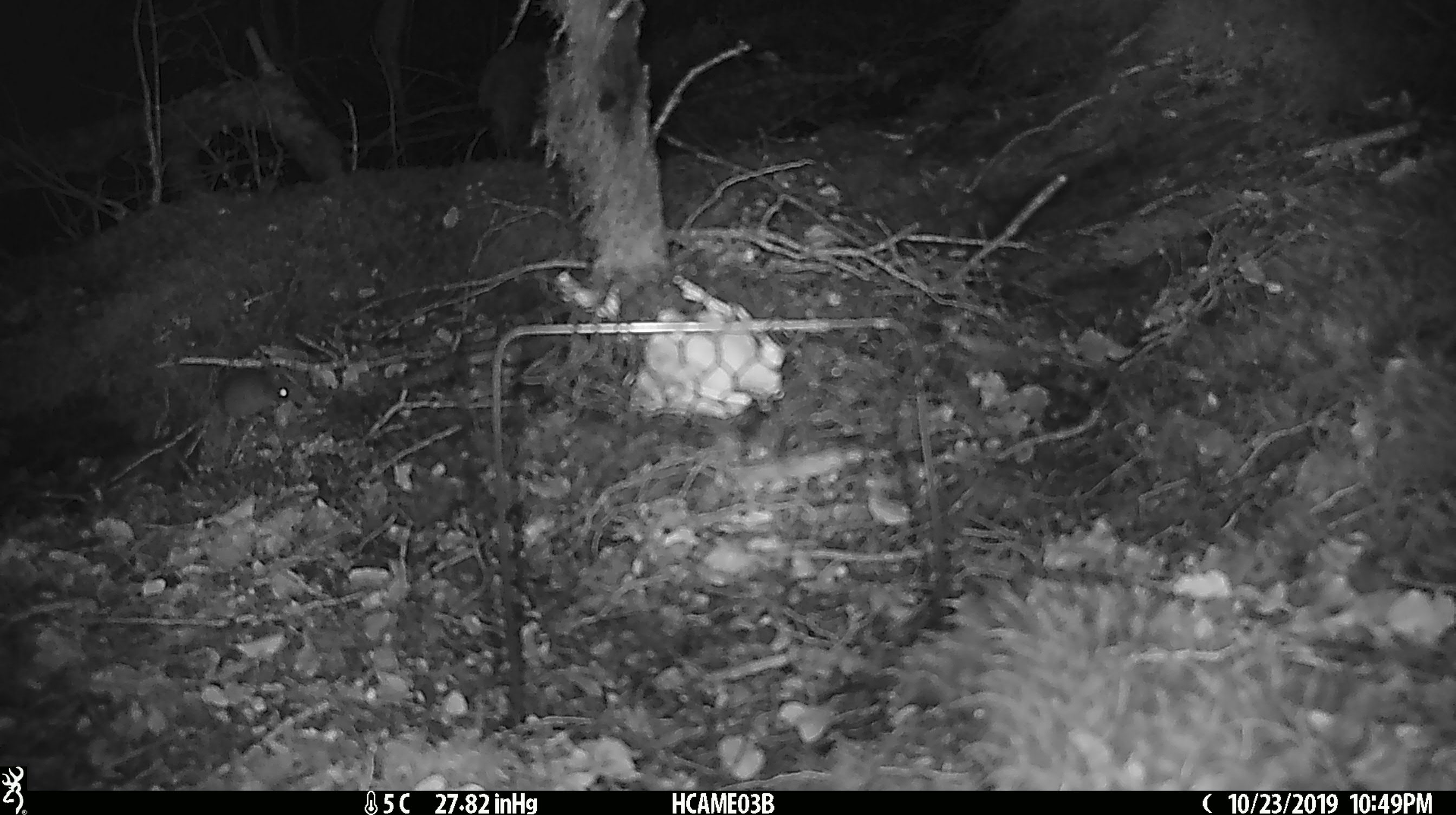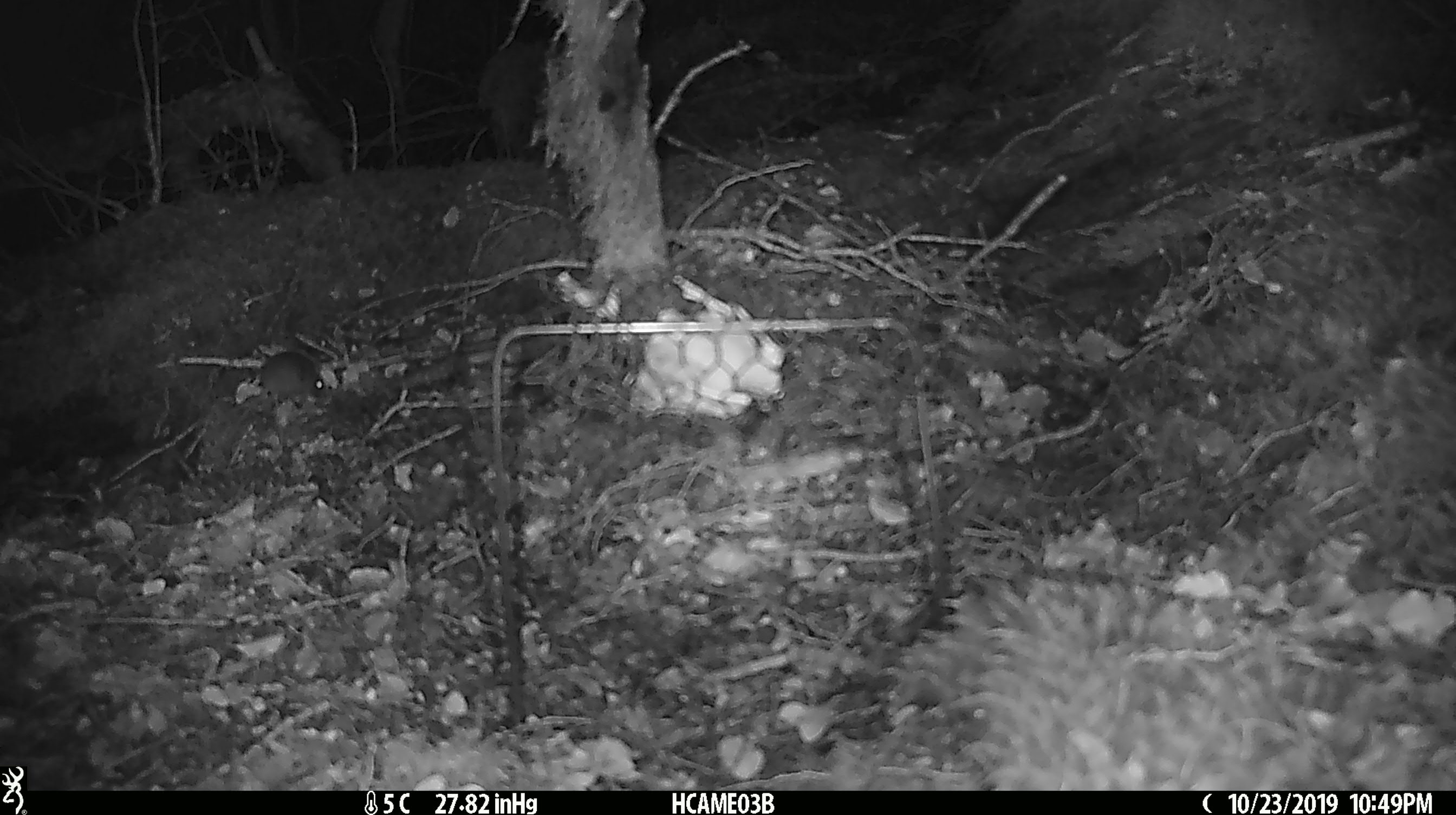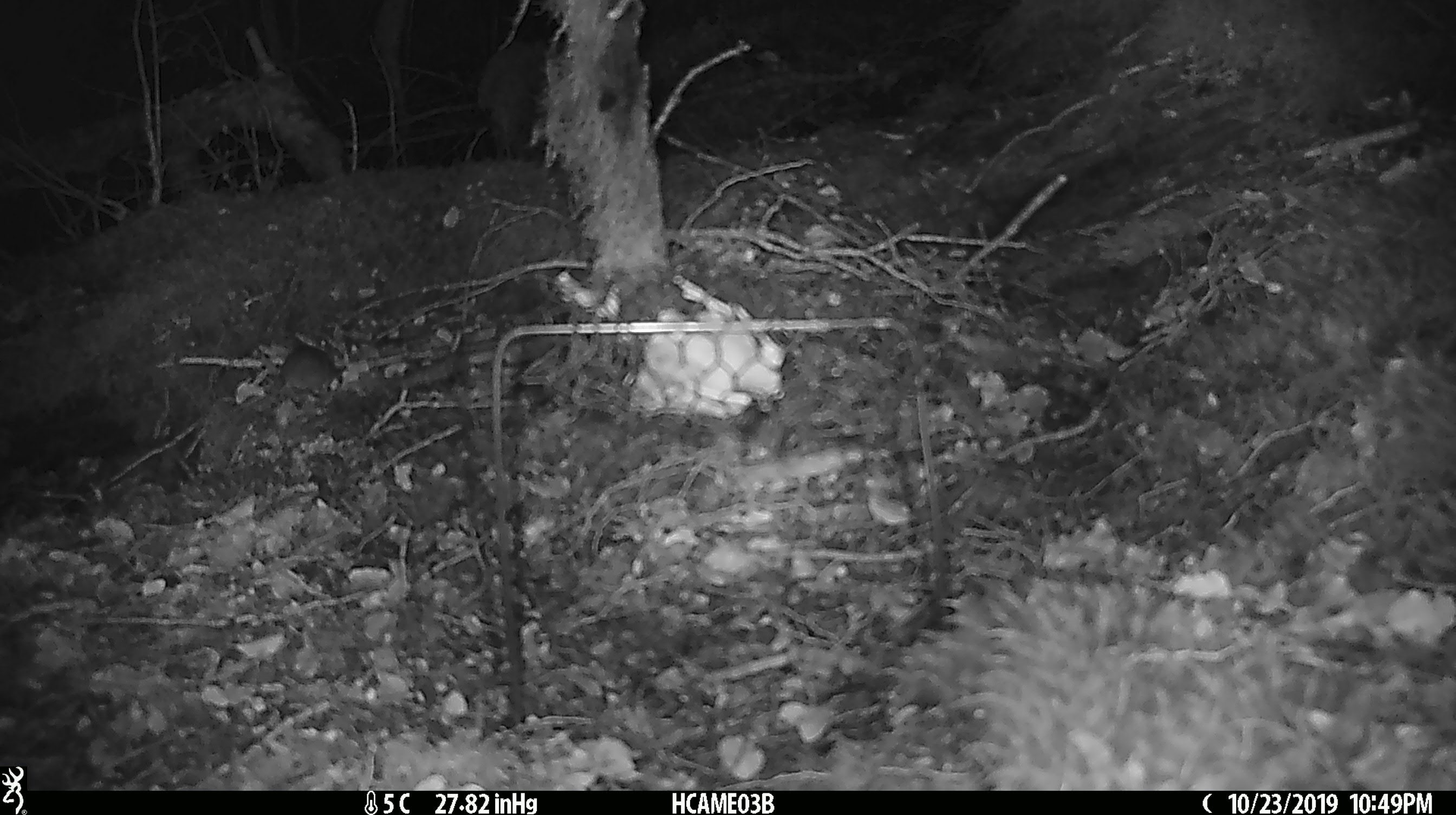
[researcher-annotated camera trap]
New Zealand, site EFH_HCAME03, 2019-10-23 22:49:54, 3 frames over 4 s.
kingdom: Animalia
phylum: Chordata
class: Mammalia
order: Rodentia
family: Muridae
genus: Mus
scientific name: Mus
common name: mouse